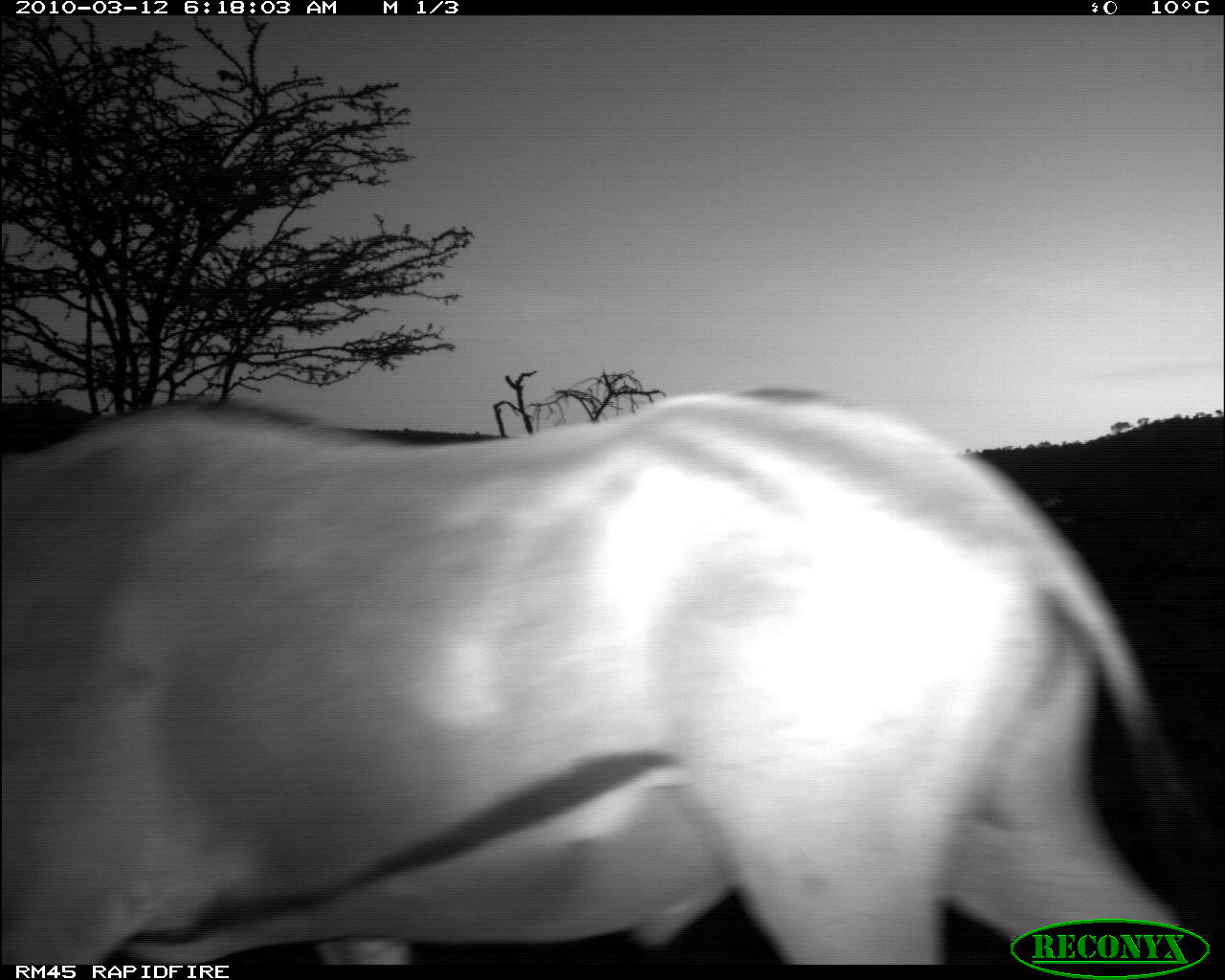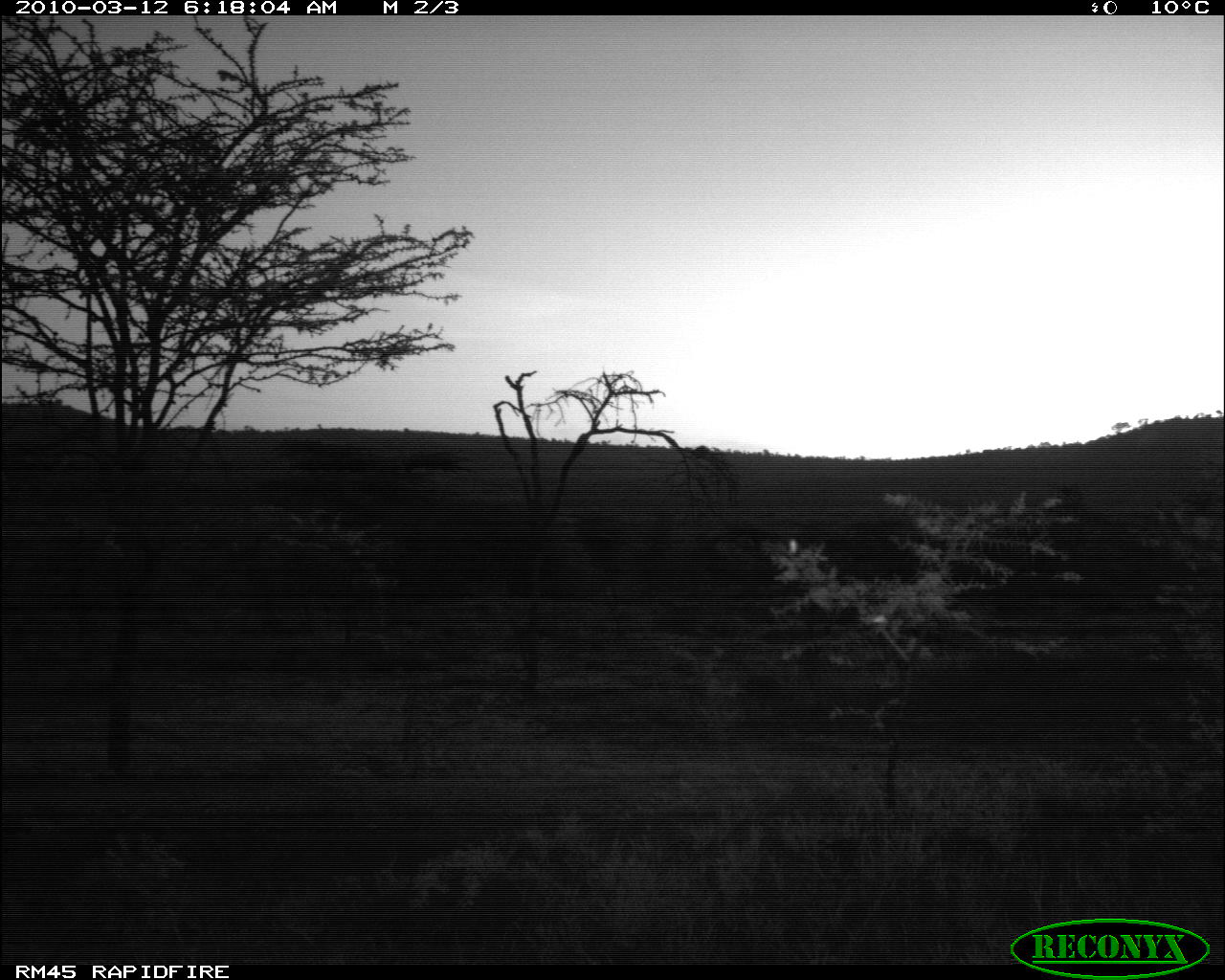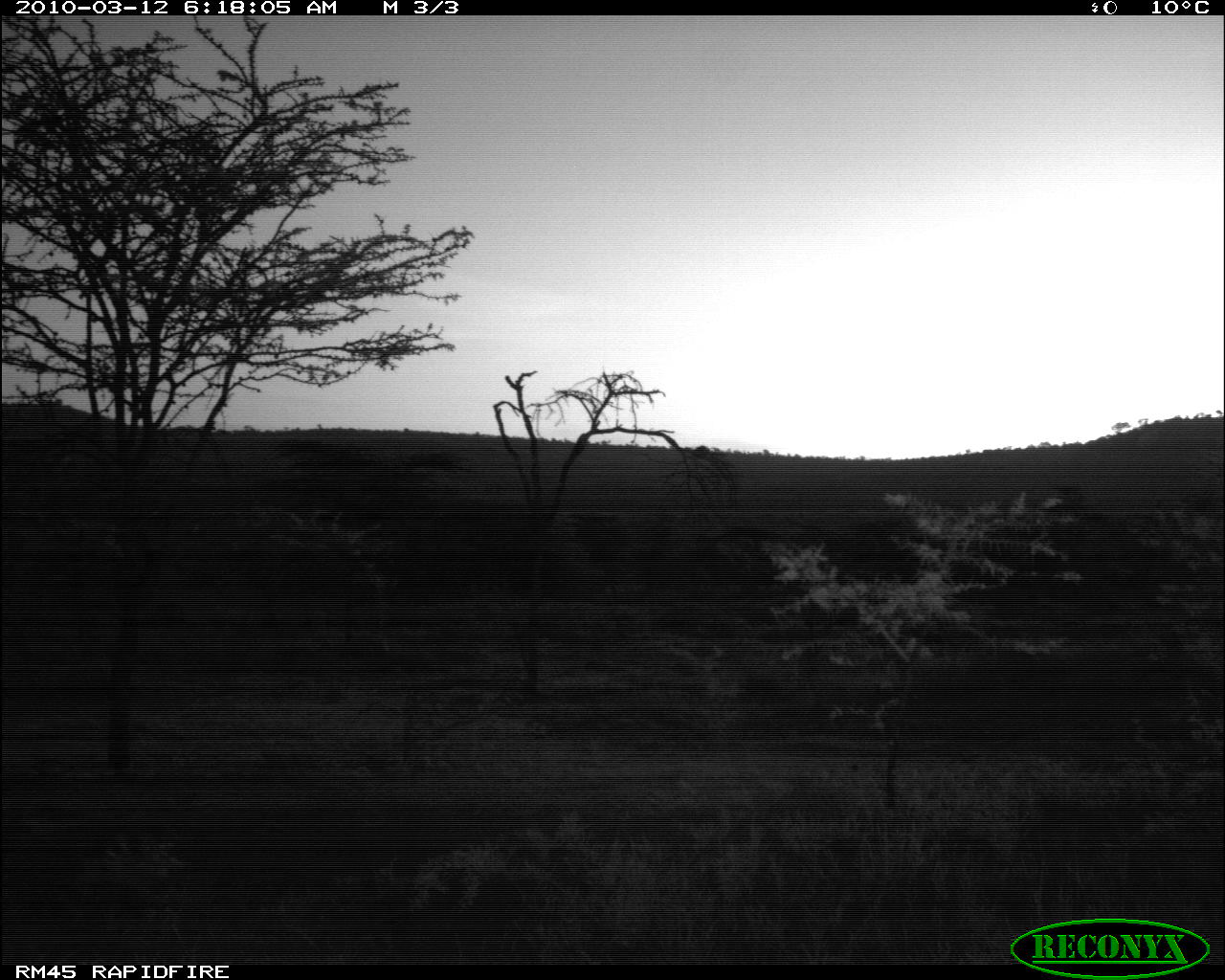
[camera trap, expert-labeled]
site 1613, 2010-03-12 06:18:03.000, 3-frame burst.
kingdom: Animalia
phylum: Chordata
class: Mammalia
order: Artiodactyla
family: Bovidae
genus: Oryx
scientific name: Oryx beisa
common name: east african oryx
Oryx beisa (east african oryx), count 1.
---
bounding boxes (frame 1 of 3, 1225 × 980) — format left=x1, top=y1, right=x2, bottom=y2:
oryx beisa: left=0, top=386, right=1225, bottom=965